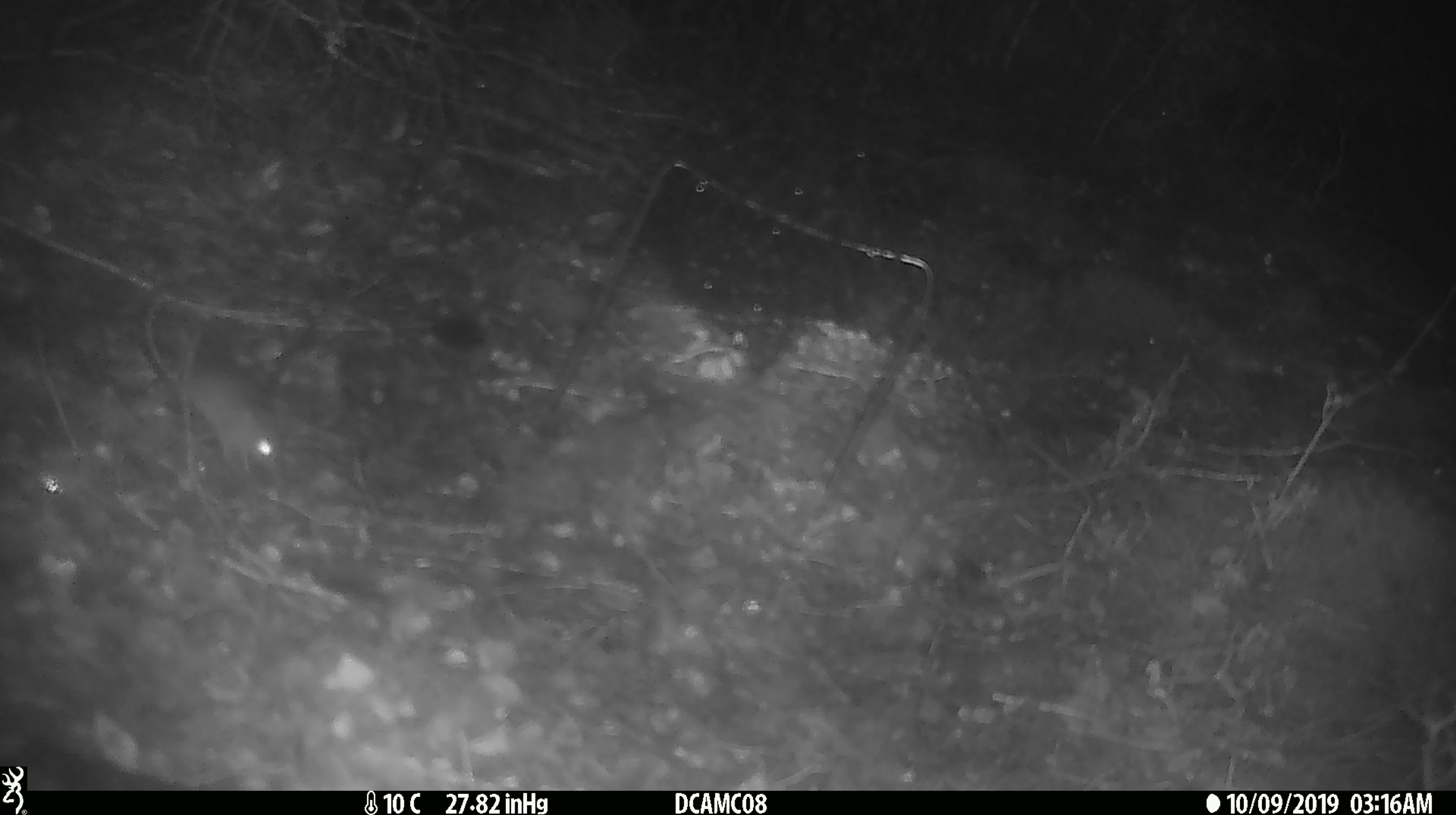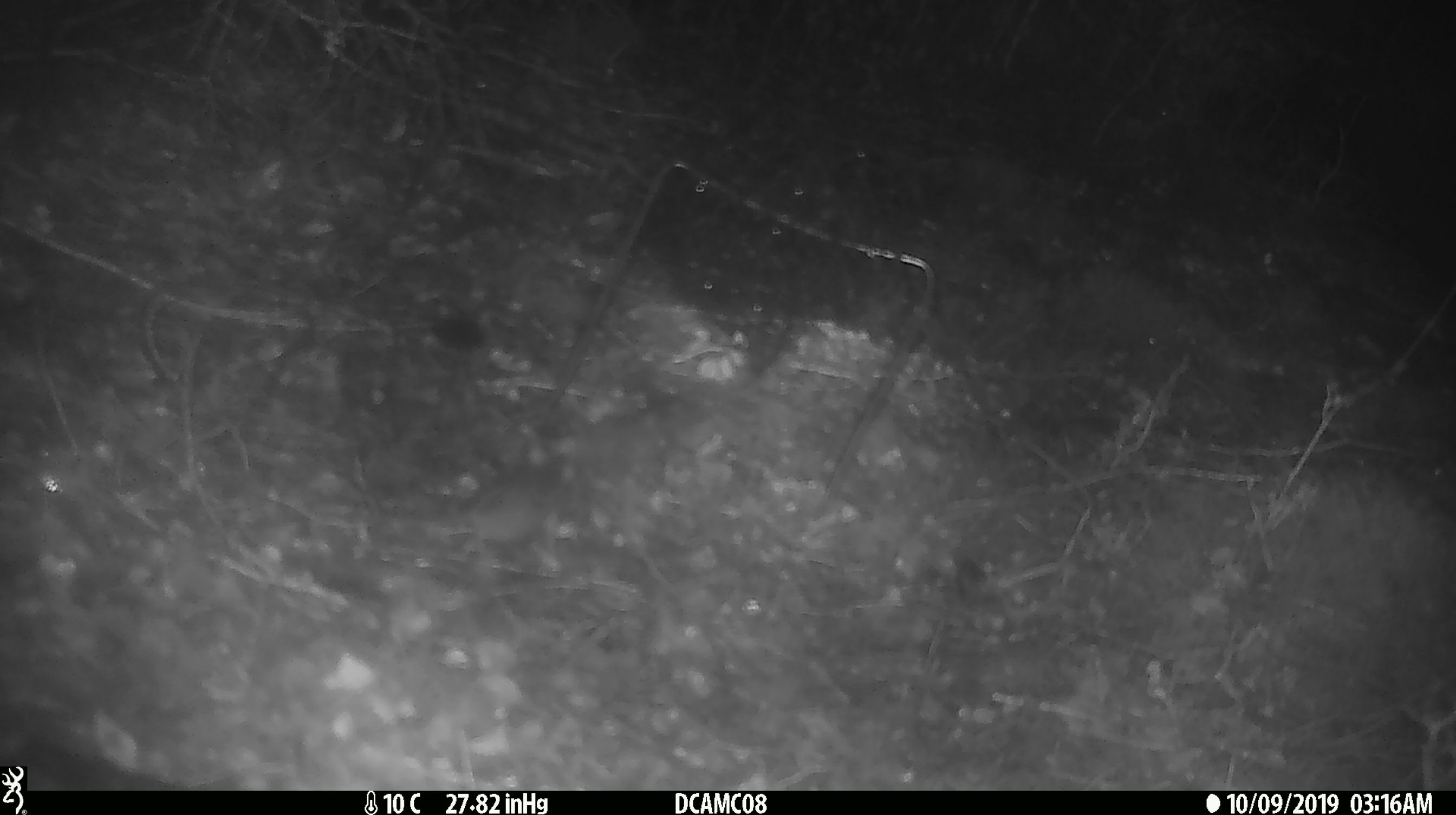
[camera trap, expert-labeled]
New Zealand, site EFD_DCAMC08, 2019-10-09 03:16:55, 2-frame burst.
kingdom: Animalia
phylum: Chordata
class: Mammalia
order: Rodentia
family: Muridae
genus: Mus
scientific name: Mus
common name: mouse